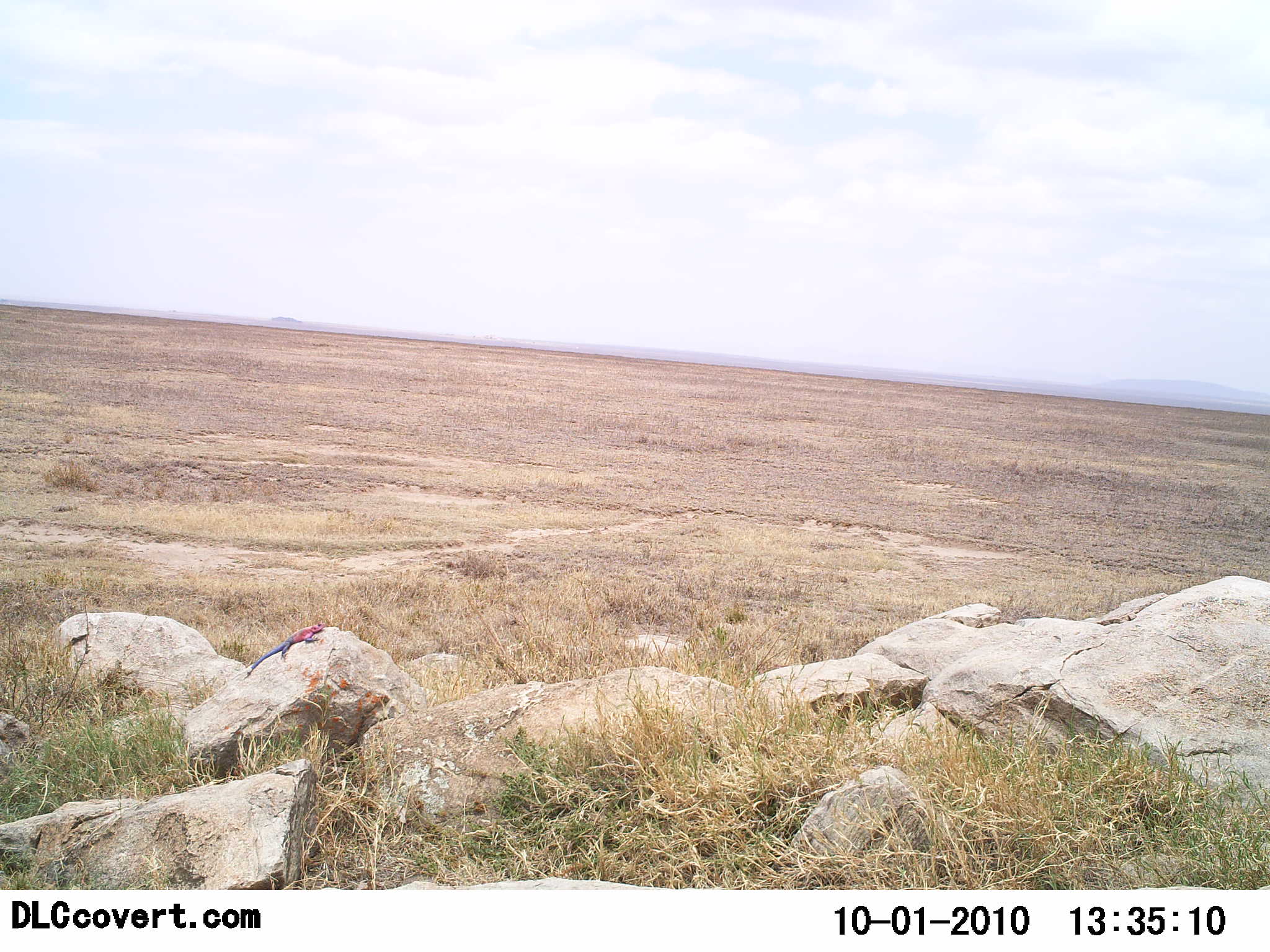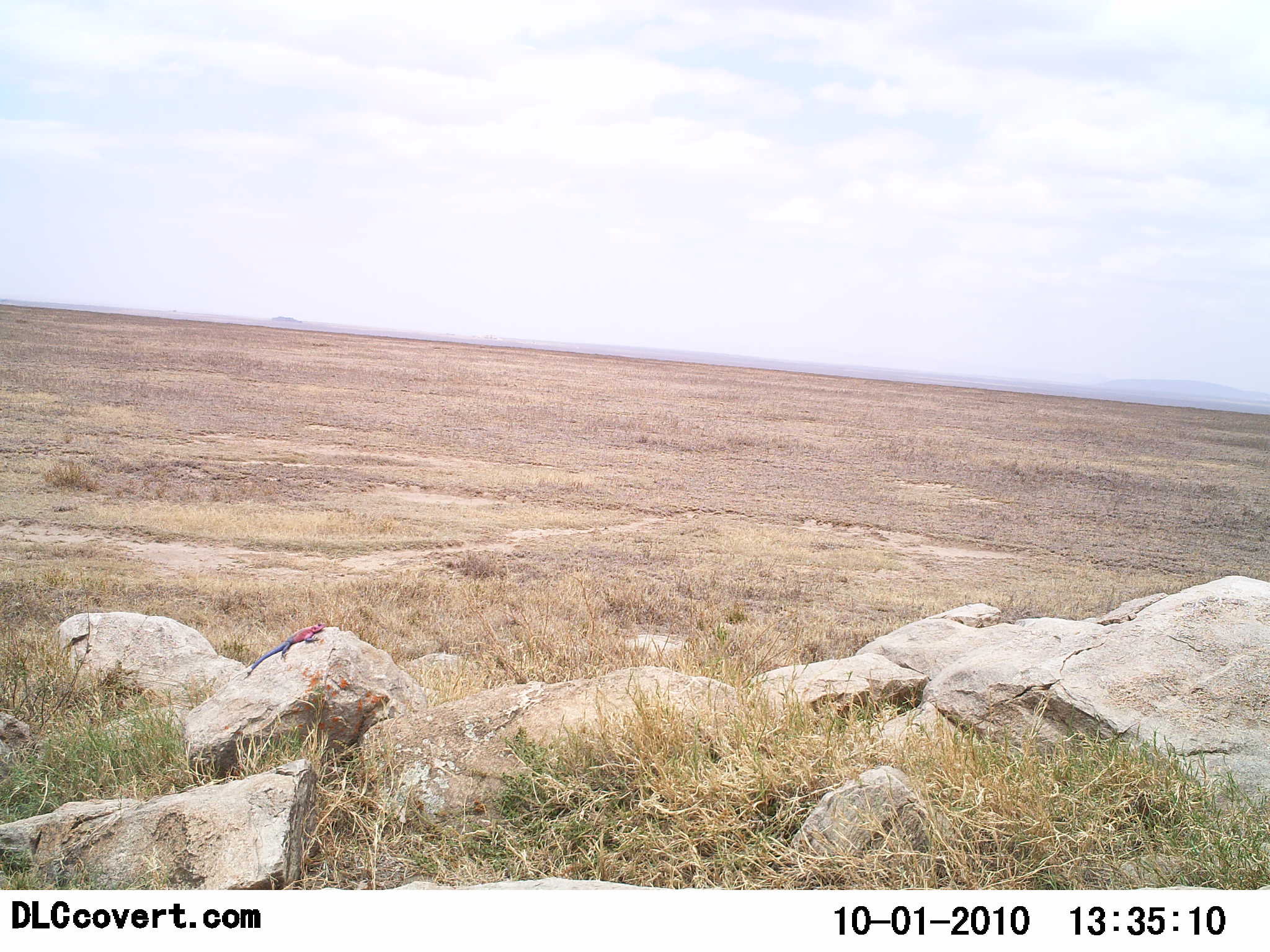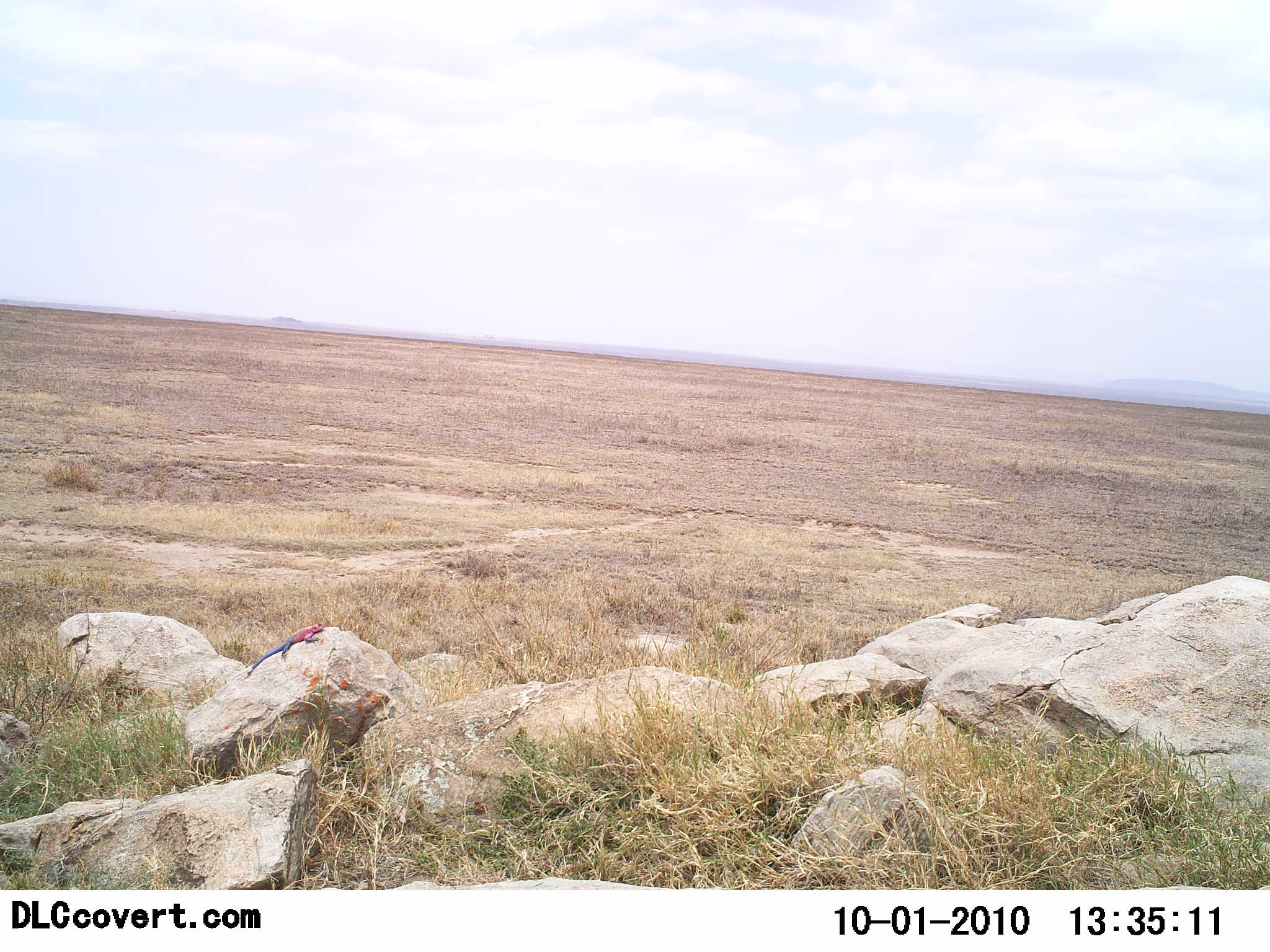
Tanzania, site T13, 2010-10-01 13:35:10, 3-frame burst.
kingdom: Animalia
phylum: Chordata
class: Reptilia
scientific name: Reptilia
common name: reptiles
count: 1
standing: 27%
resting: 73%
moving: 0%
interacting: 0%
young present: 0%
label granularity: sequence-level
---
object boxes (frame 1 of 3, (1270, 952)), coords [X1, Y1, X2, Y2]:
animal: [241, 615, 326, 678]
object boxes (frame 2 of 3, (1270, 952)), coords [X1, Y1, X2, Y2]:
animal: [241, 615, 326, 678]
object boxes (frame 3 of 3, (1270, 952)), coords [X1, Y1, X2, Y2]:
animal: [241, 615, 326, 678]